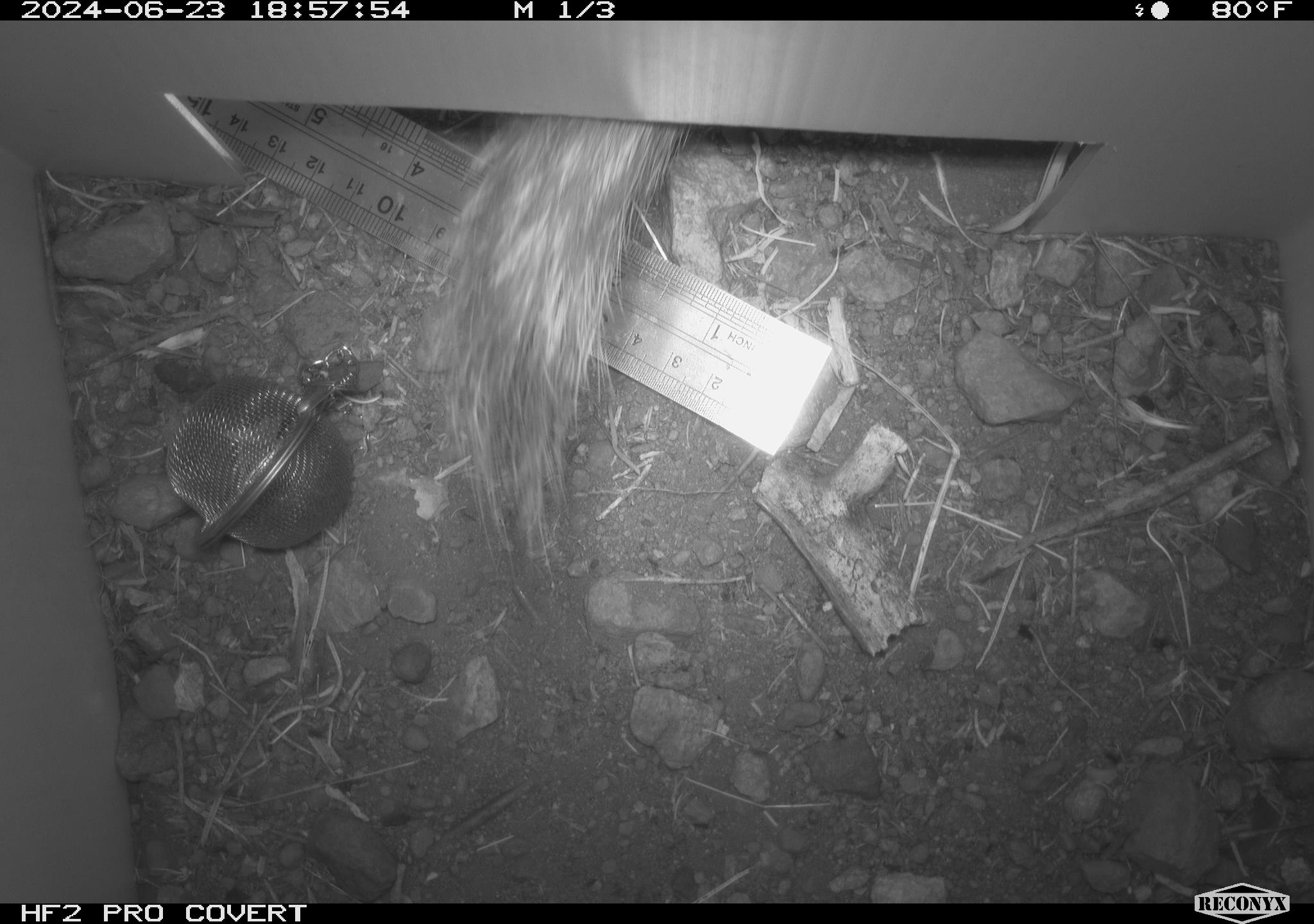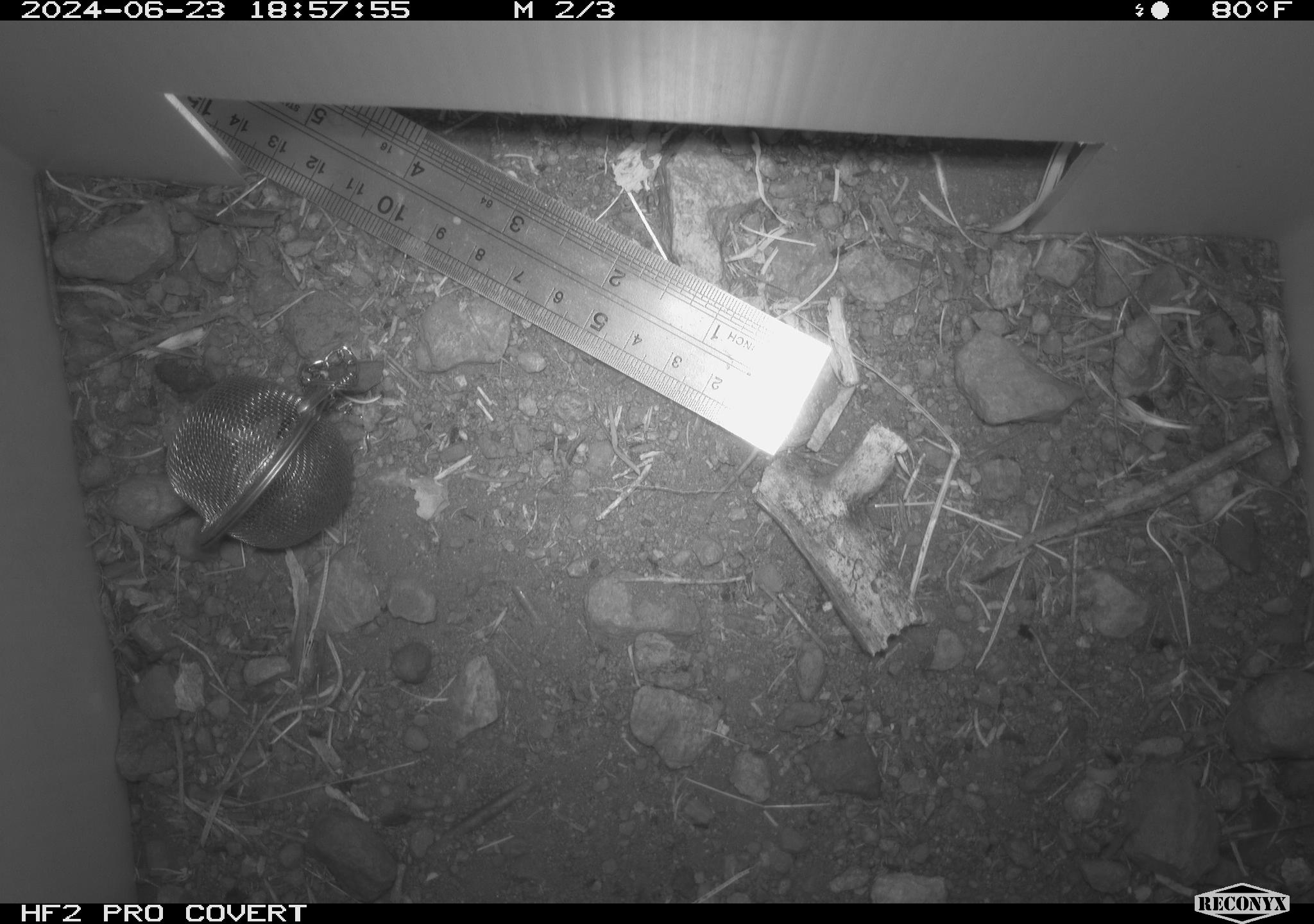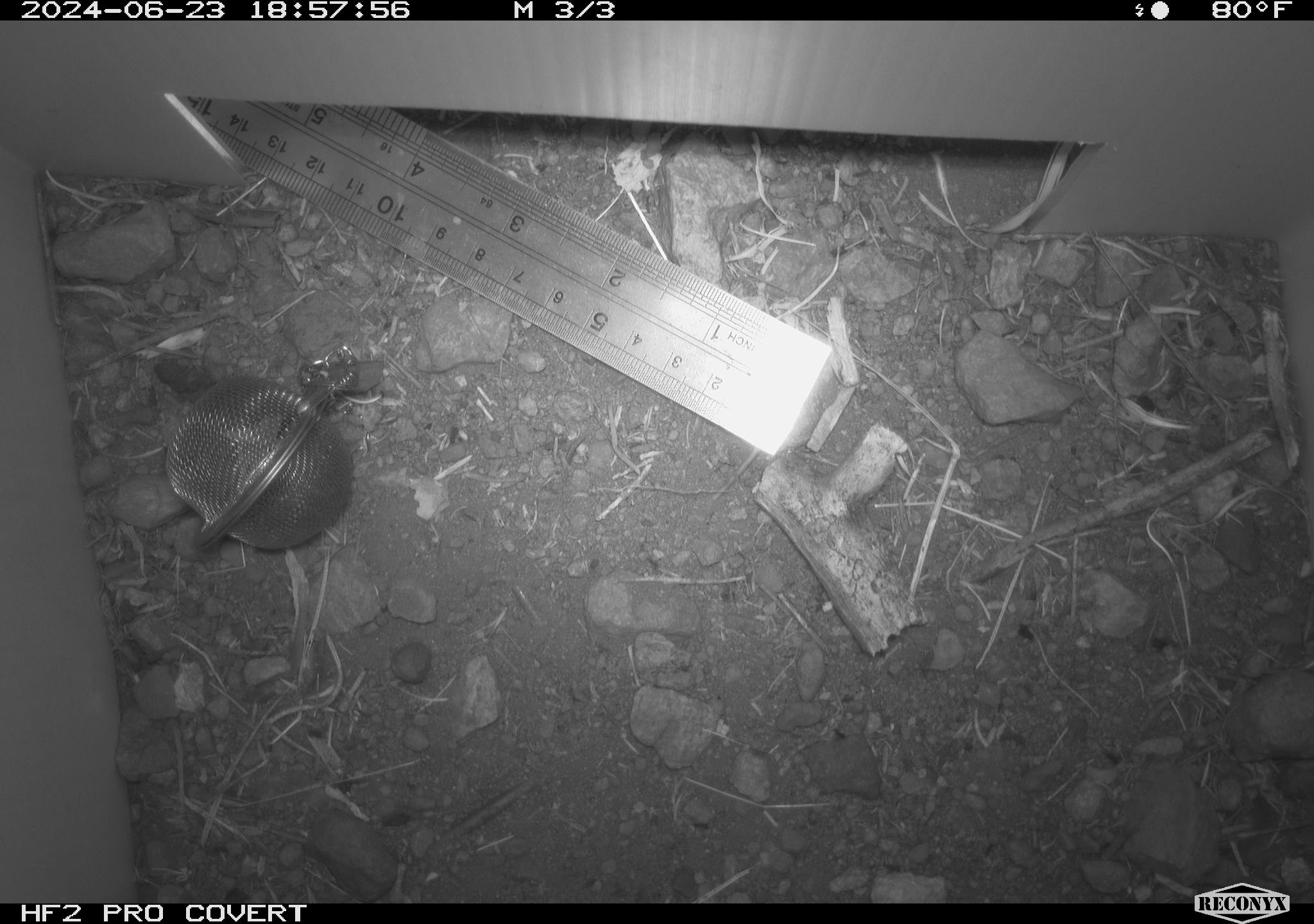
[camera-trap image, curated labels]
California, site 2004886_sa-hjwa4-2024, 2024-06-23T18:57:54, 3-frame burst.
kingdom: Animalia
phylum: Chordata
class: Mammalia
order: Rodentia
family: Sciuridae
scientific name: Sciuridae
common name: squirrels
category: sciuridae family